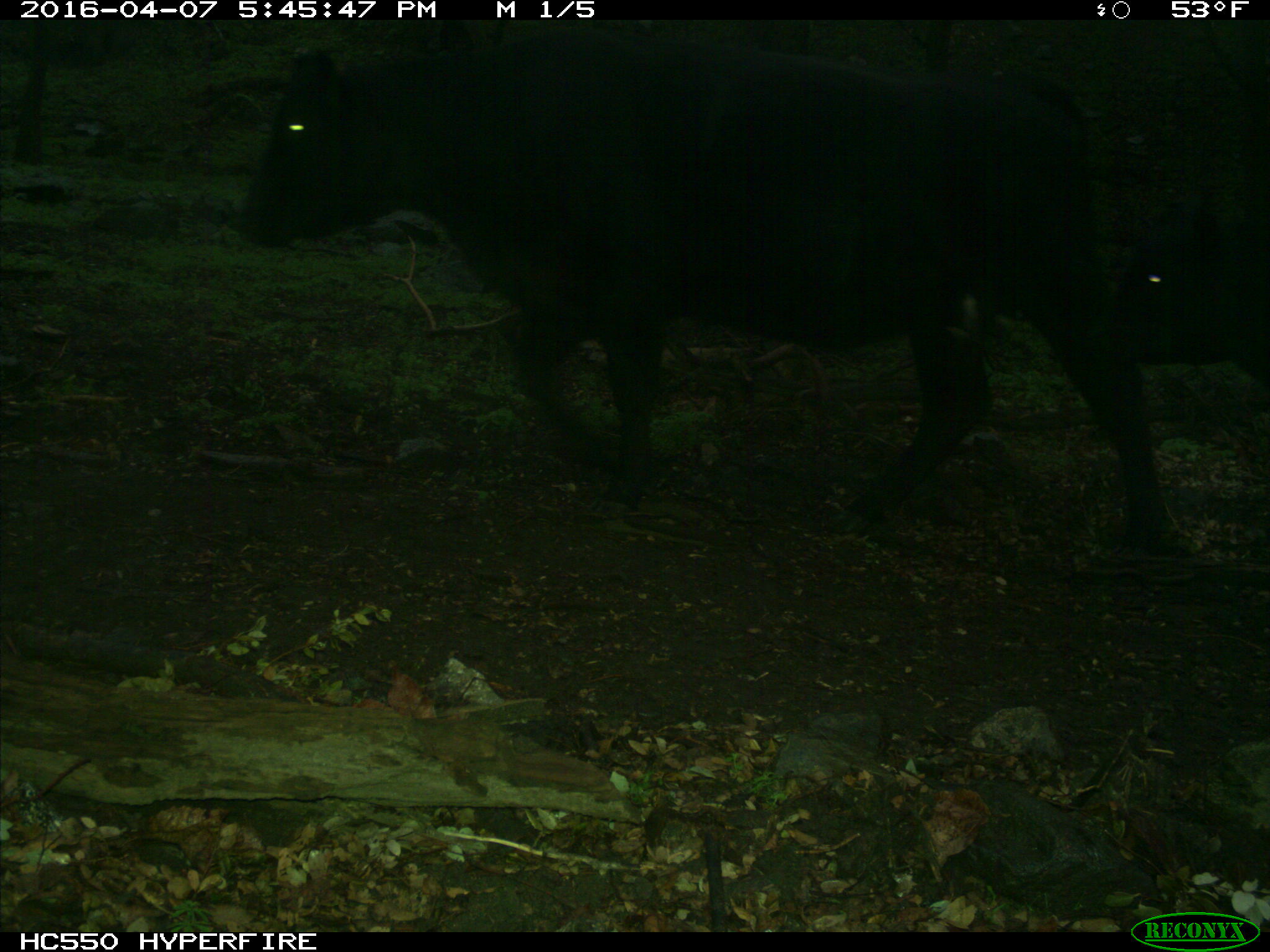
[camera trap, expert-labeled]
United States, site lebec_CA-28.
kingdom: Animalia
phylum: Chordata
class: Mammalia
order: Artiodactyla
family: Bovidae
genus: Bos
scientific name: Bos taurus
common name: domestic cow